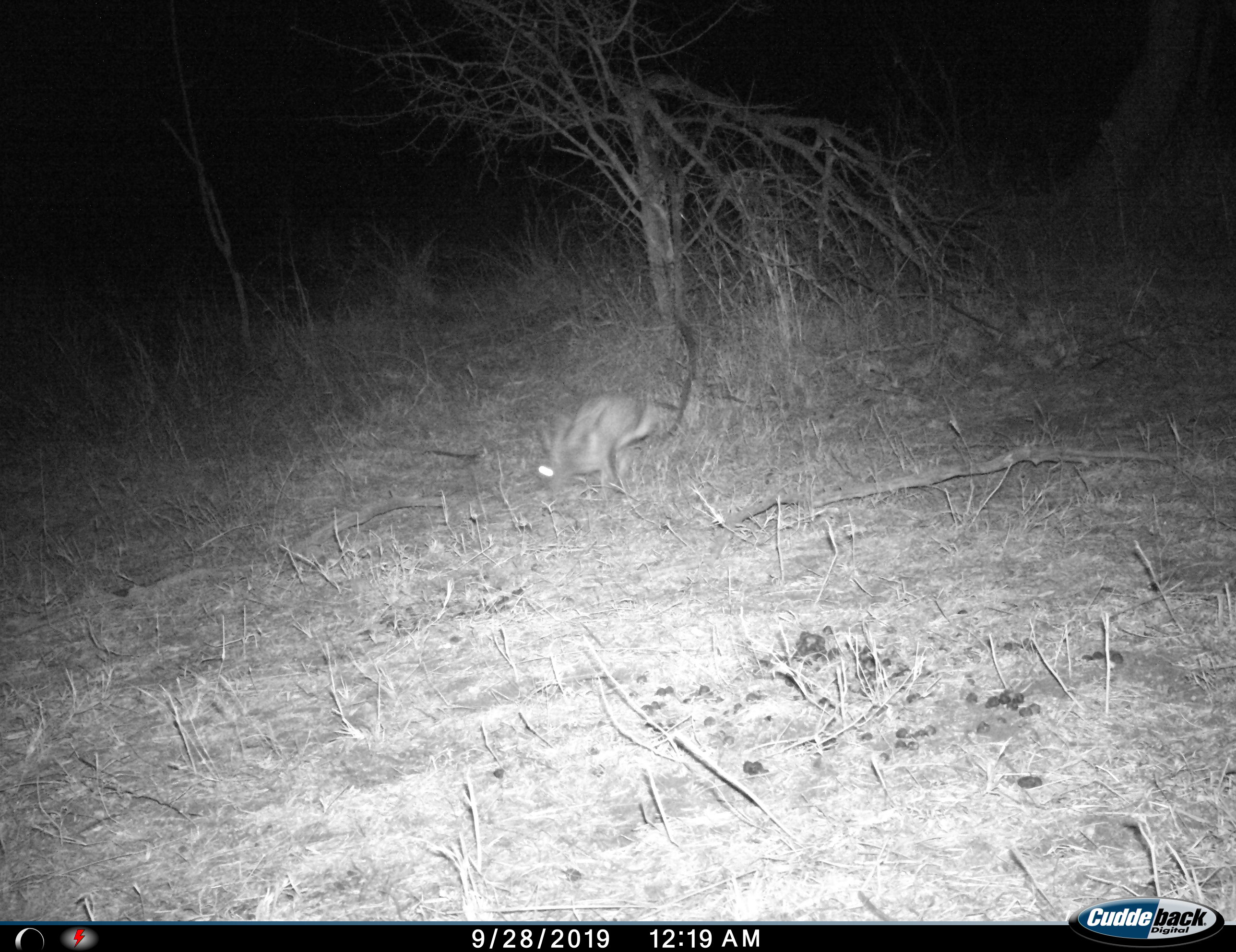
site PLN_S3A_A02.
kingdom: Animalia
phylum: Chordata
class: Mammalia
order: Lagomorpha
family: Leporidae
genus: Lepus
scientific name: Lepus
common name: hare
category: hareunknown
Hareunknown (hare) (Lepus), count 1. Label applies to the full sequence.